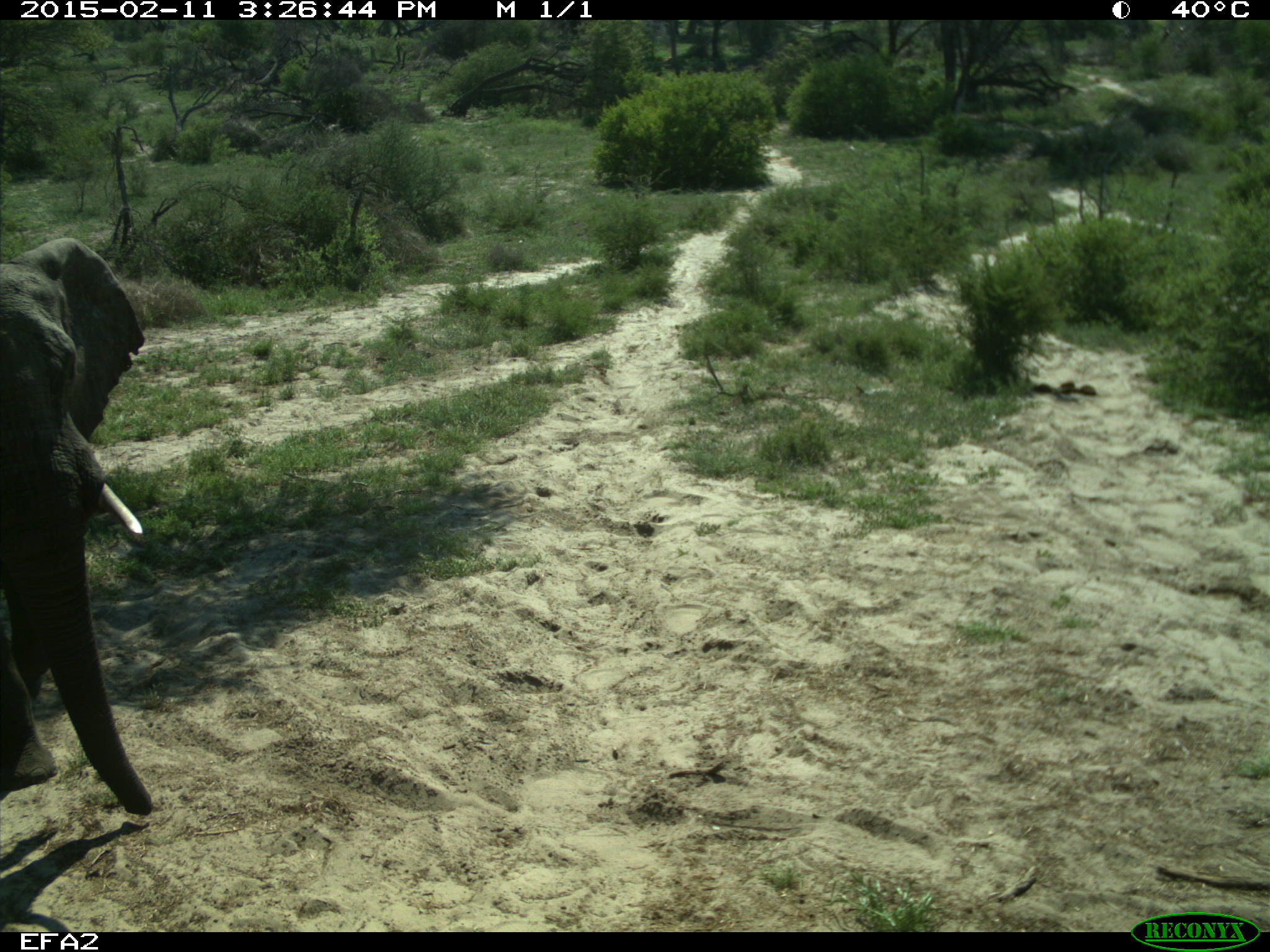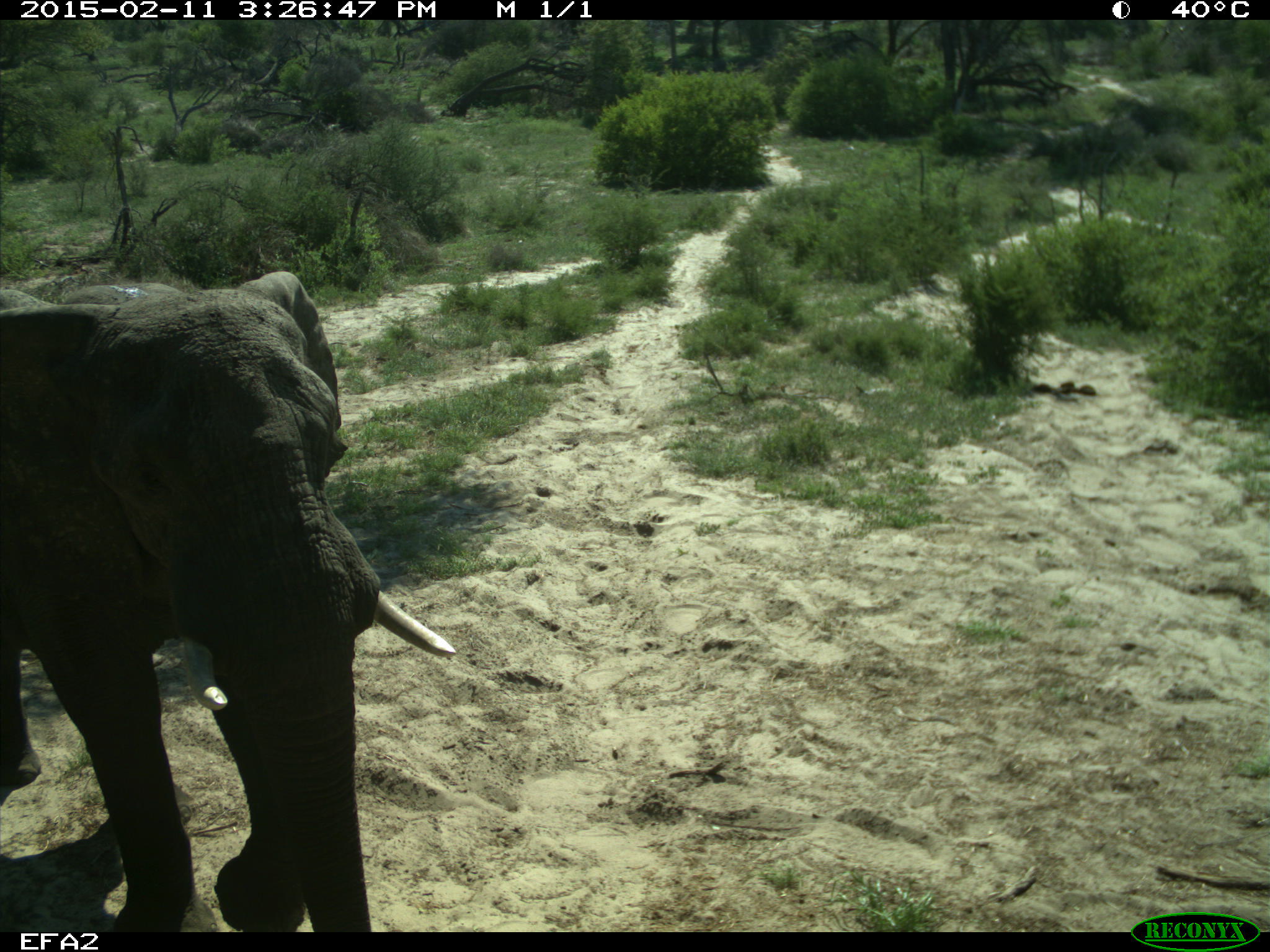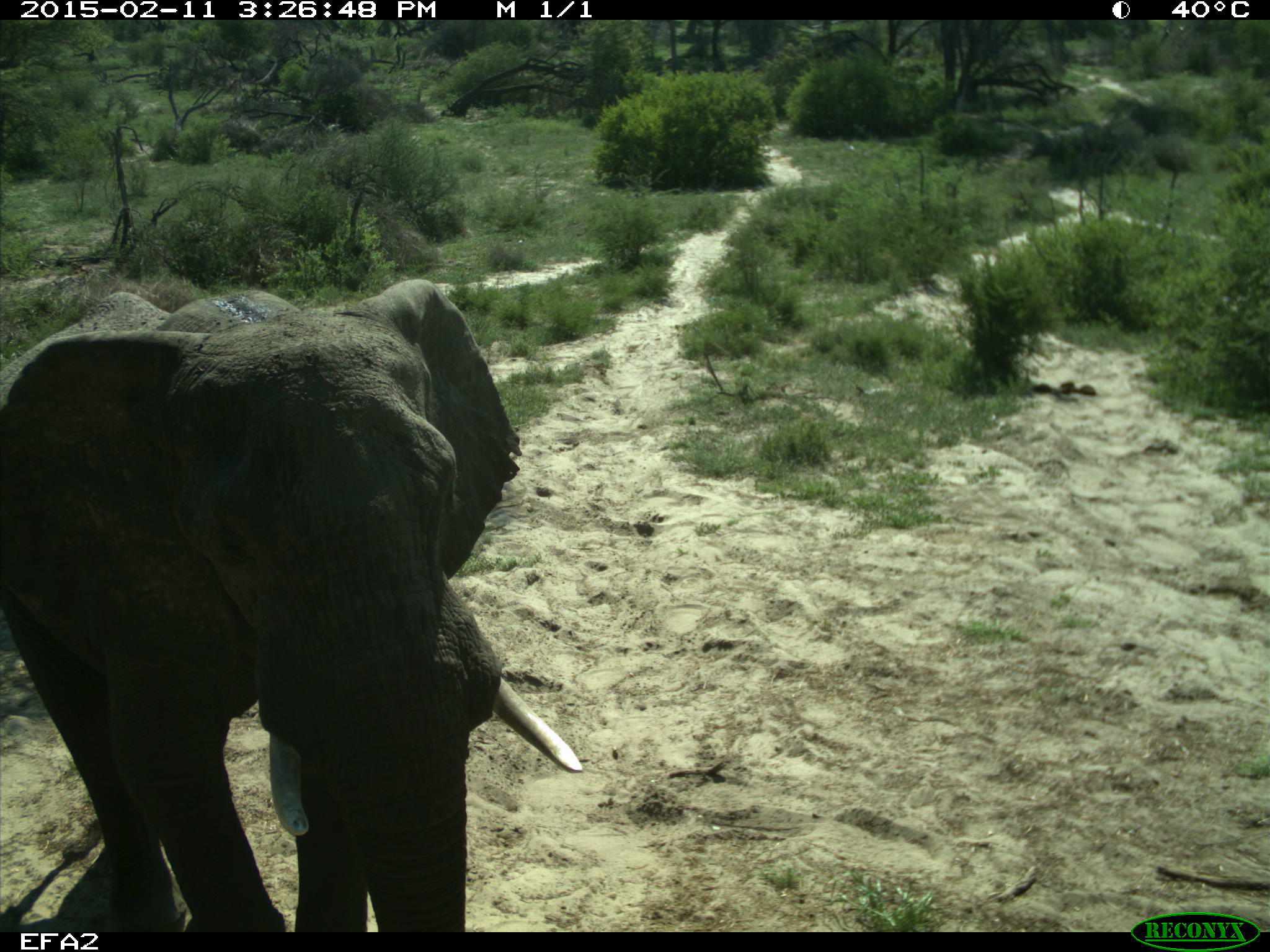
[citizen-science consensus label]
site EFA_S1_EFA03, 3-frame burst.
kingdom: Animalia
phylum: Chordata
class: Mammalia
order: Proboscidea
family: Elephantidae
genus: Loxodonta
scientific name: Loxodonta africana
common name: african bush elephant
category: elephant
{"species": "elephant (african bush elephant) (Loxodonta africana)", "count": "1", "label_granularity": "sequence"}